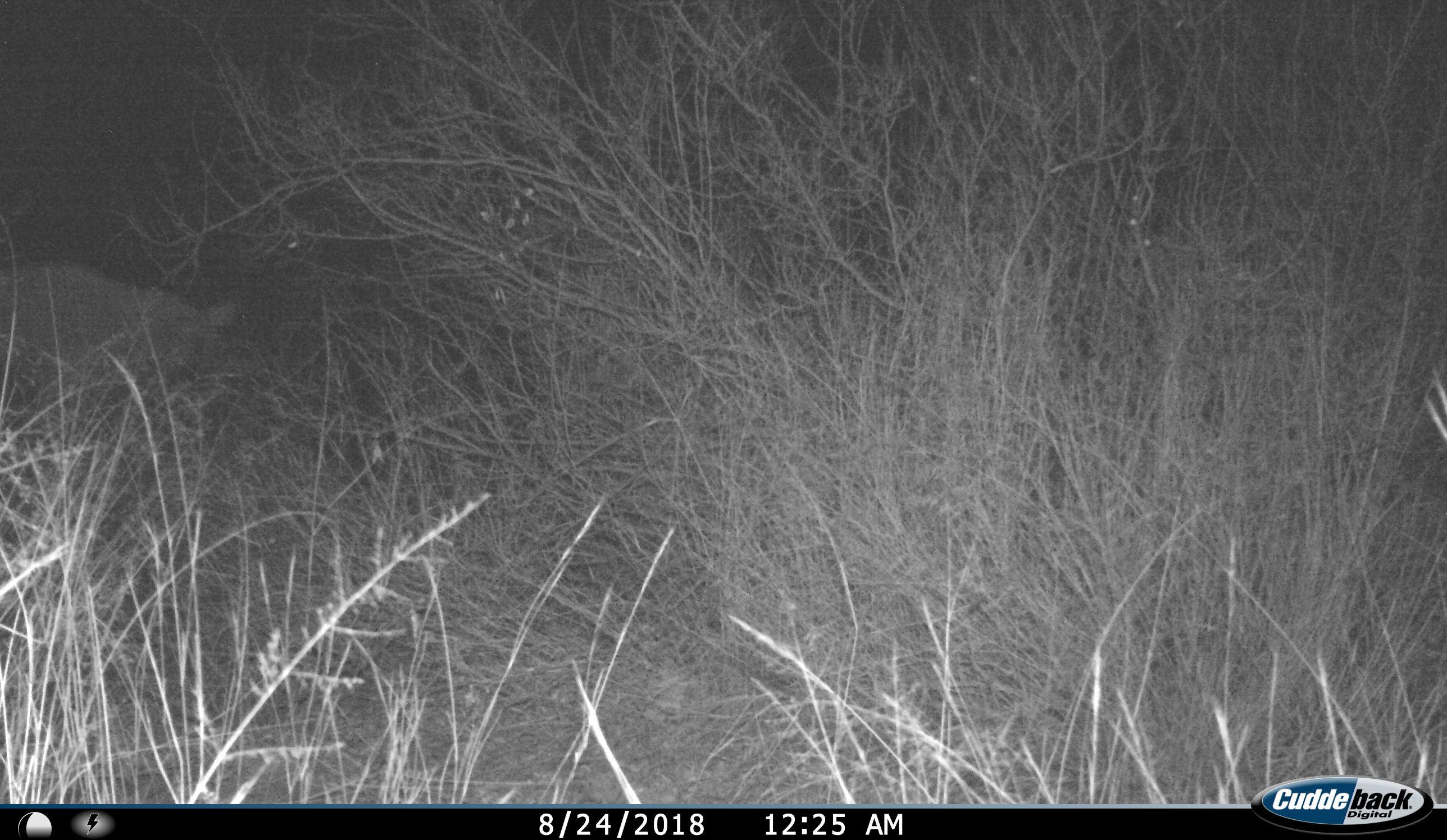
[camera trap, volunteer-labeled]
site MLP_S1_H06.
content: unidentified animal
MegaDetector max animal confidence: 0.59